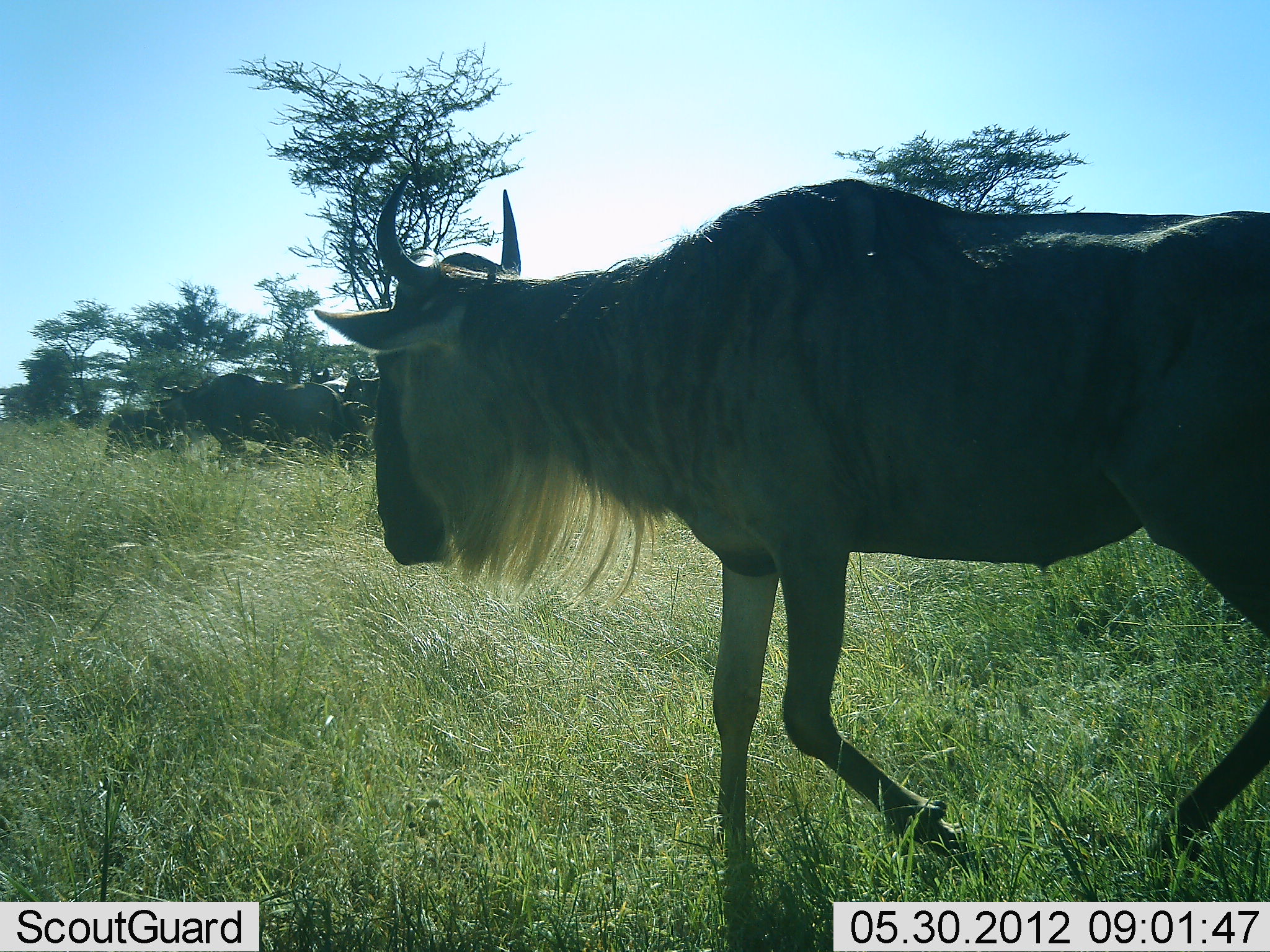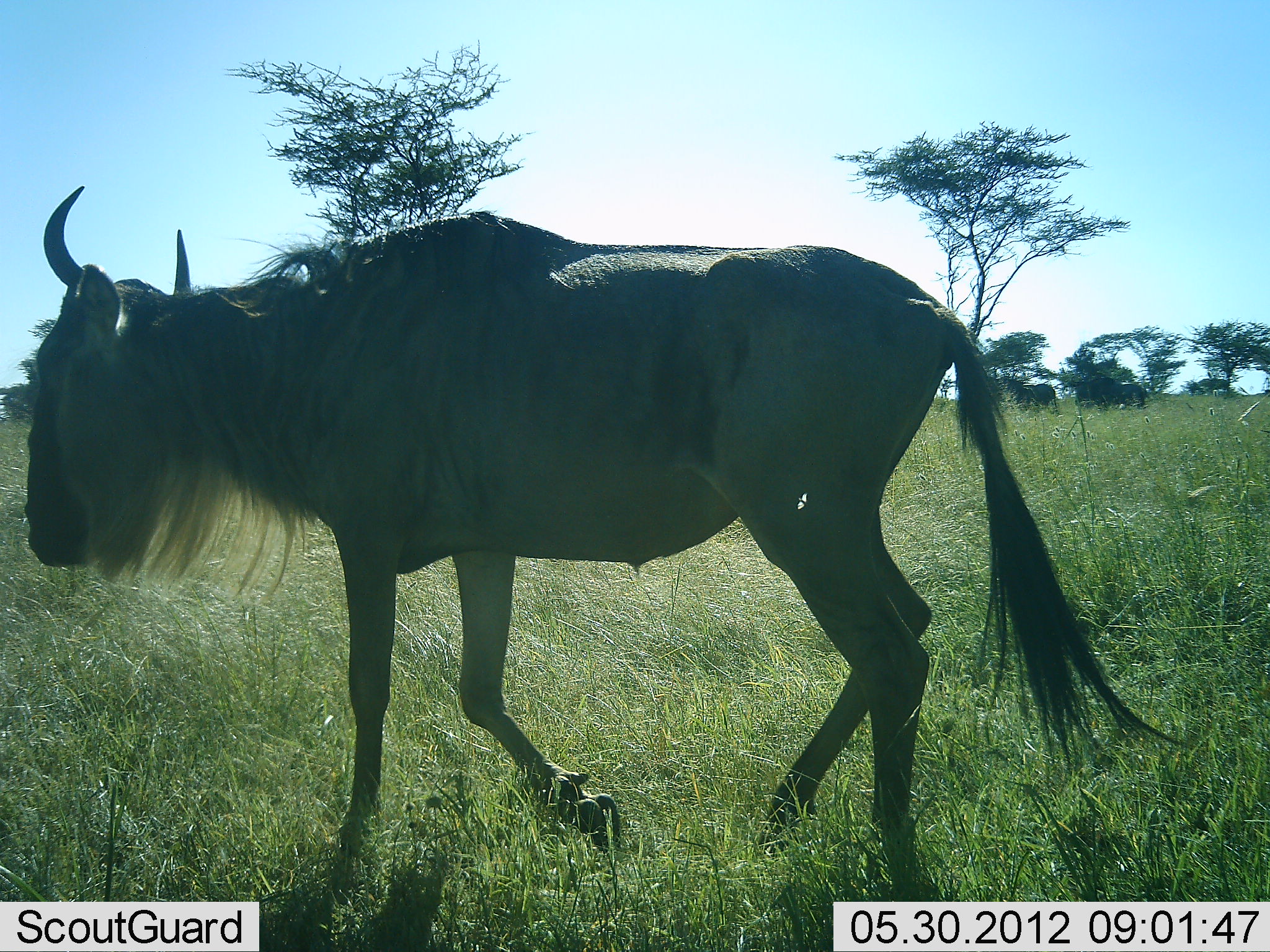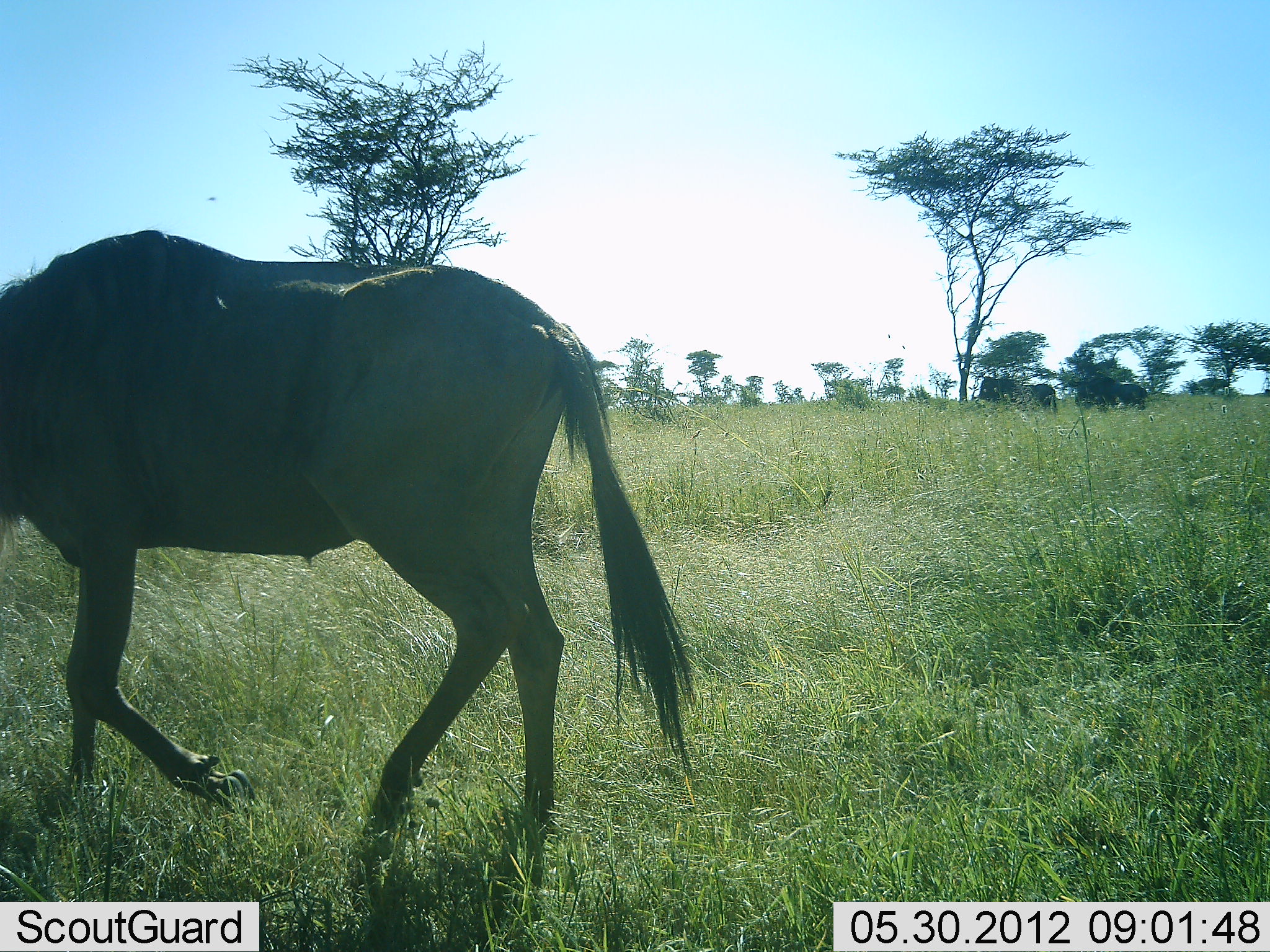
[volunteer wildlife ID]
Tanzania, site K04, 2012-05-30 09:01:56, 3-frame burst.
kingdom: Animalia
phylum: Chordata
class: Mammalia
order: Artiodactyla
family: Bovidae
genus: Connochaetes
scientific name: Connochaetes taurinus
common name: blue wildebeest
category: wildebeest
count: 2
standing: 40%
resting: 0%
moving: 100%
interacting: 0%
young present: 0%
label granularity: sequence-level